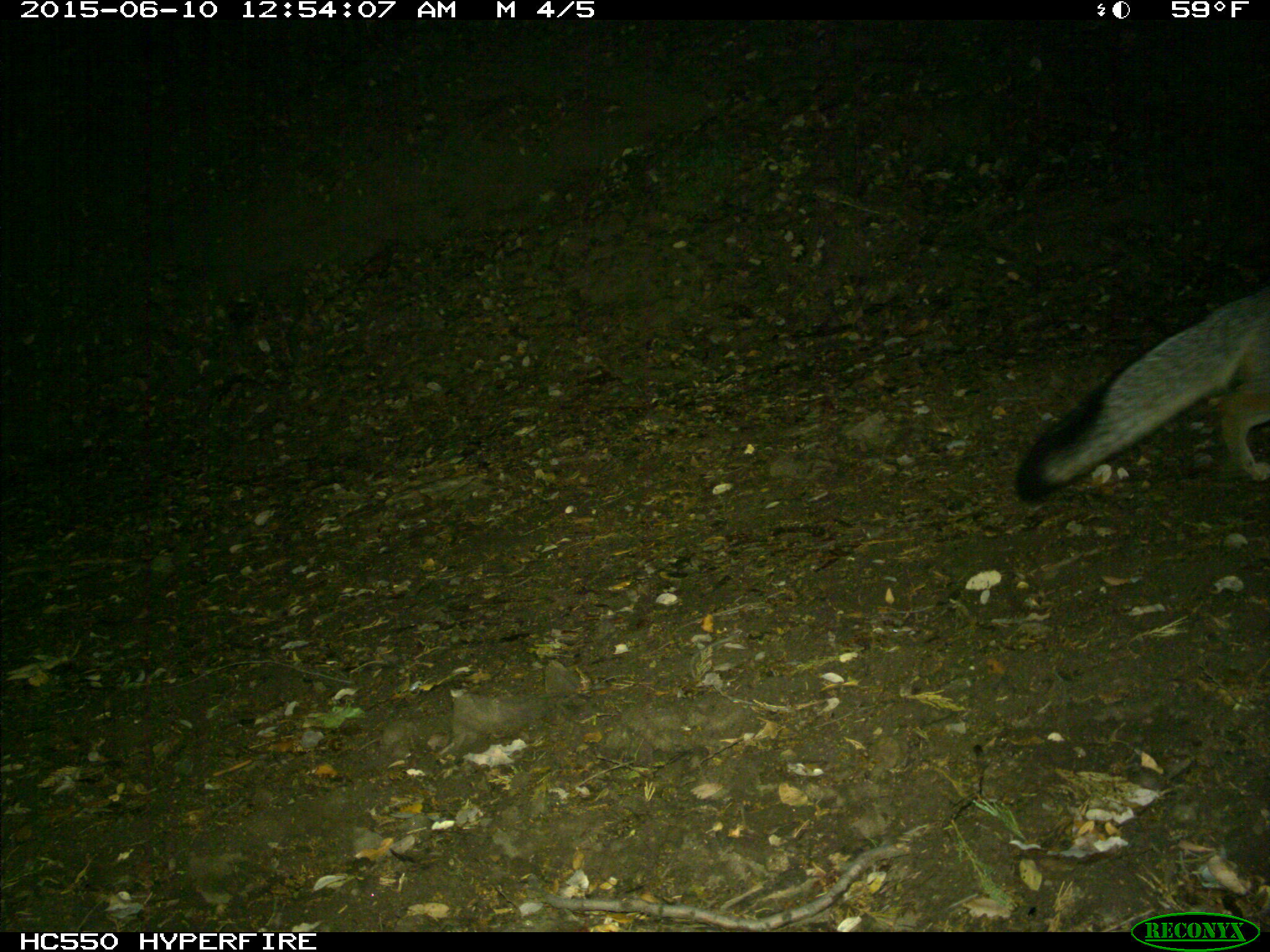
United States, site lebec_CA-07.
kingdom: Animalia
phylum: Chordata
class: Mammalia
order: Carnivora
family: Canidae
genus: Urocyon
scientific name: Urocyon cinereoargenteus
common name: gray fox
Urocyon cinereoargenteus (gray fox).